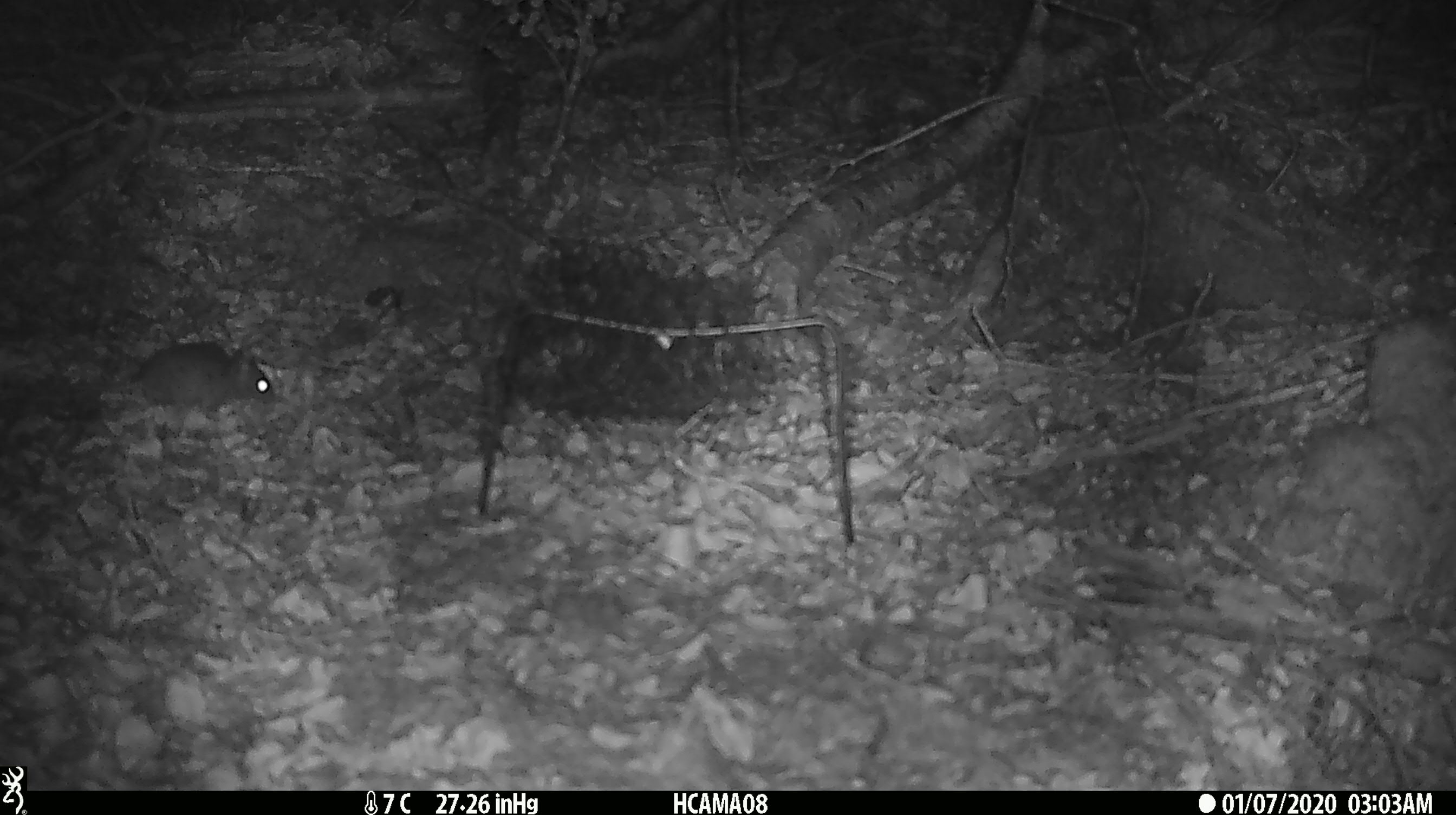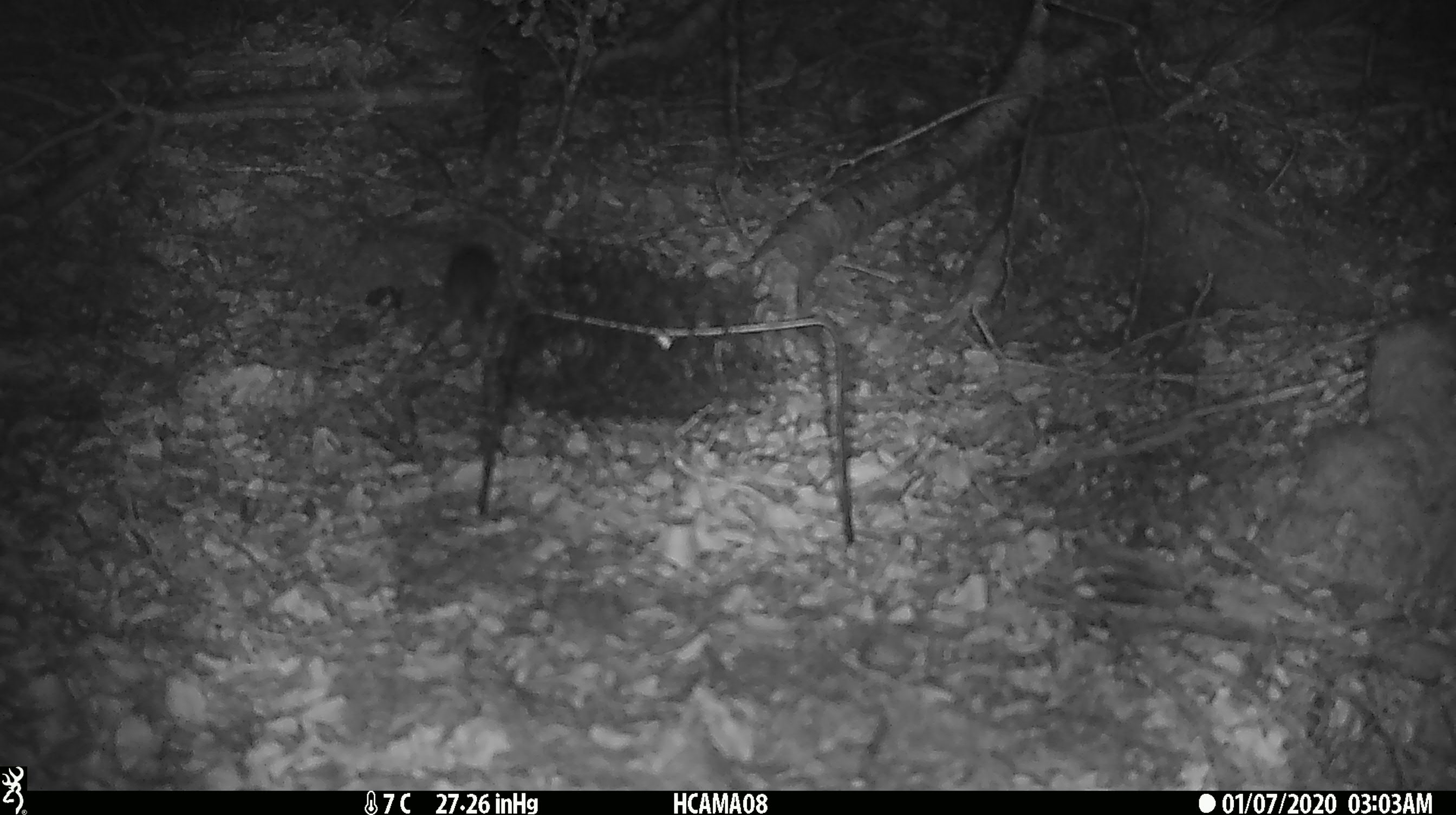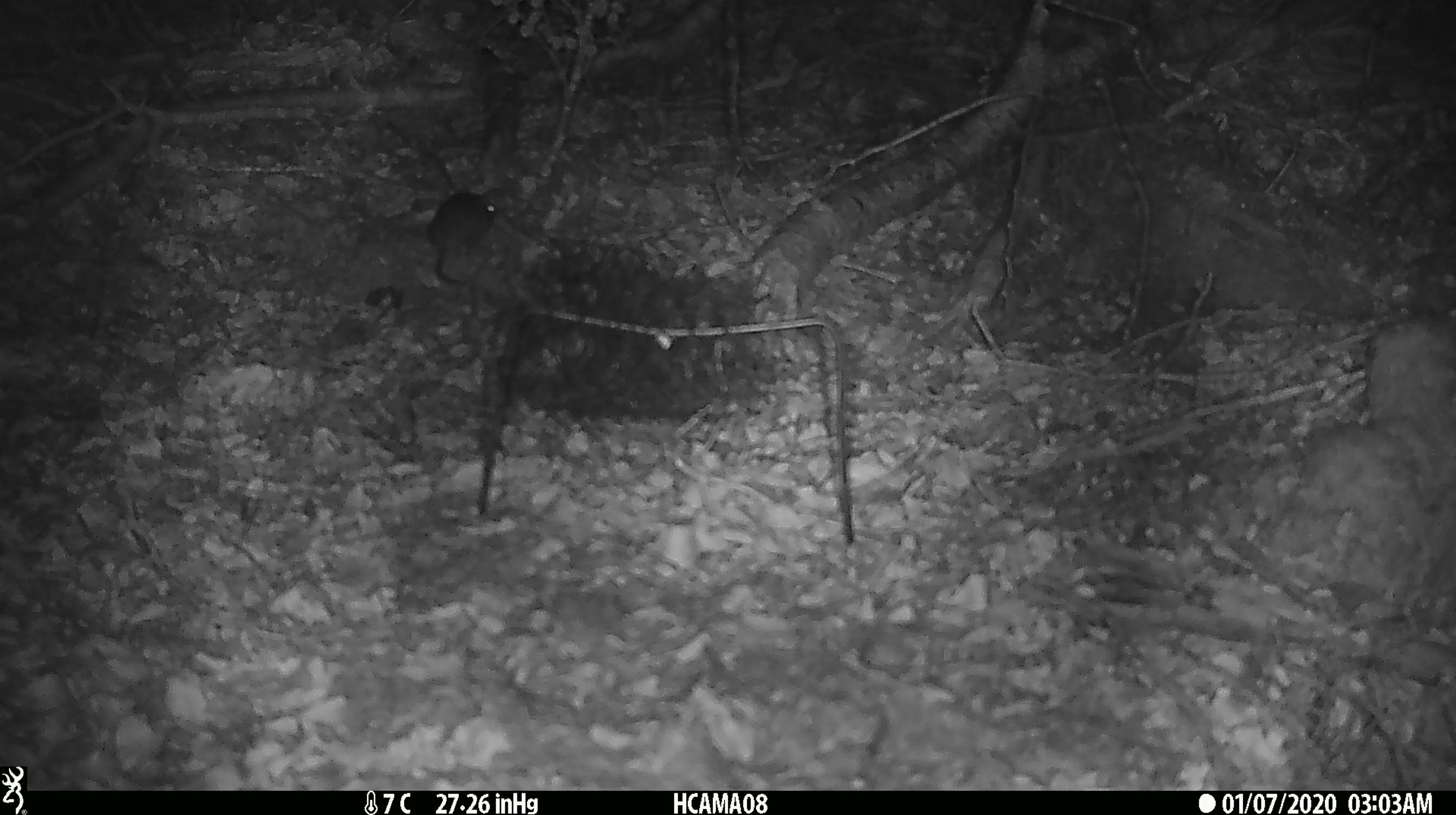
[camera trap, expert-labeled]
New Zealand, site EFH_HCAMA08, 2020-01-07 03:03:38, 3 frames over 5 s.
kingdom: Animalia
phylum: Chordata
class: Mammalia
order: Rodentia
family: Muridae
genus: Mus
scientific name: Mus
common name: mouse